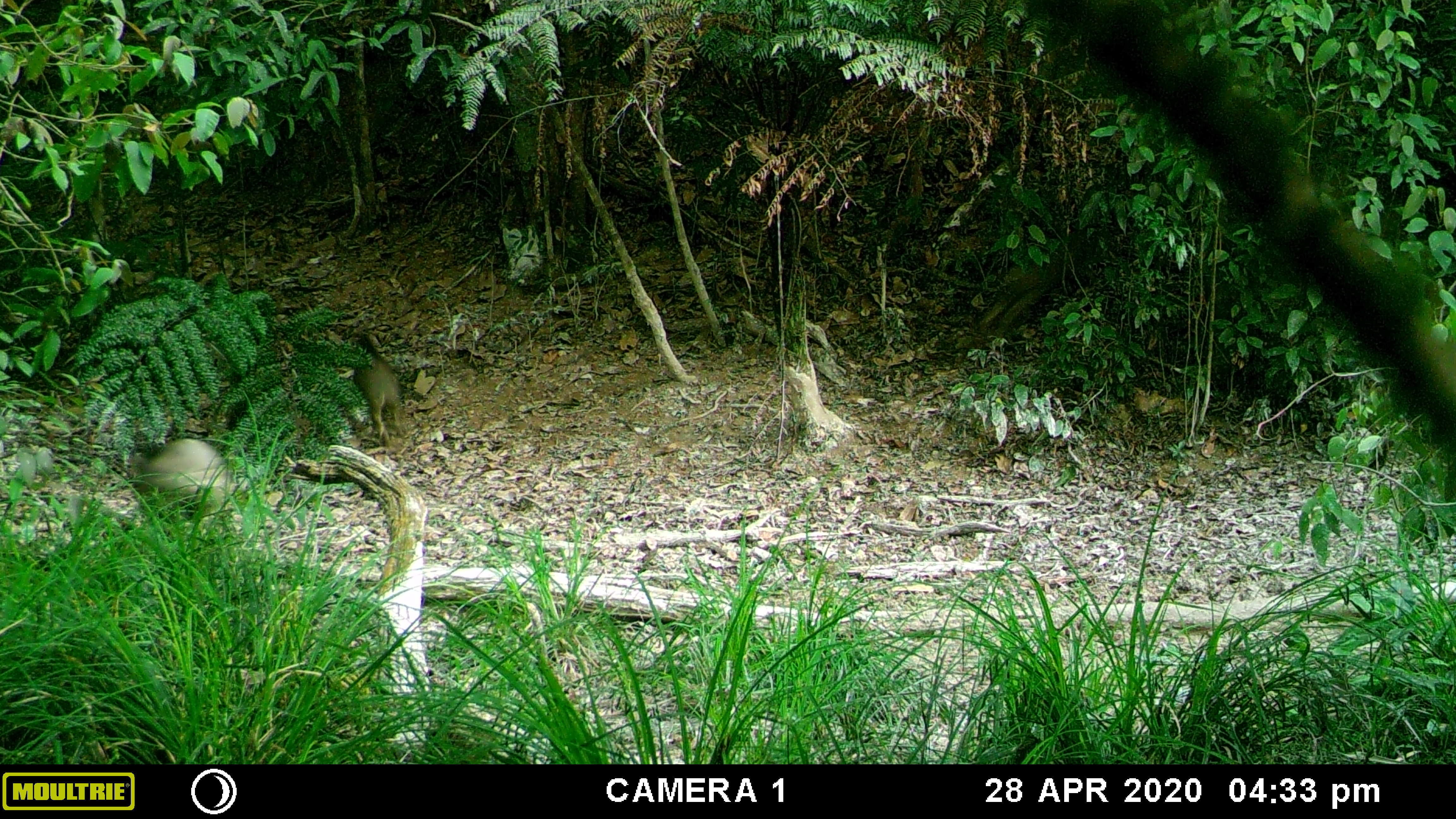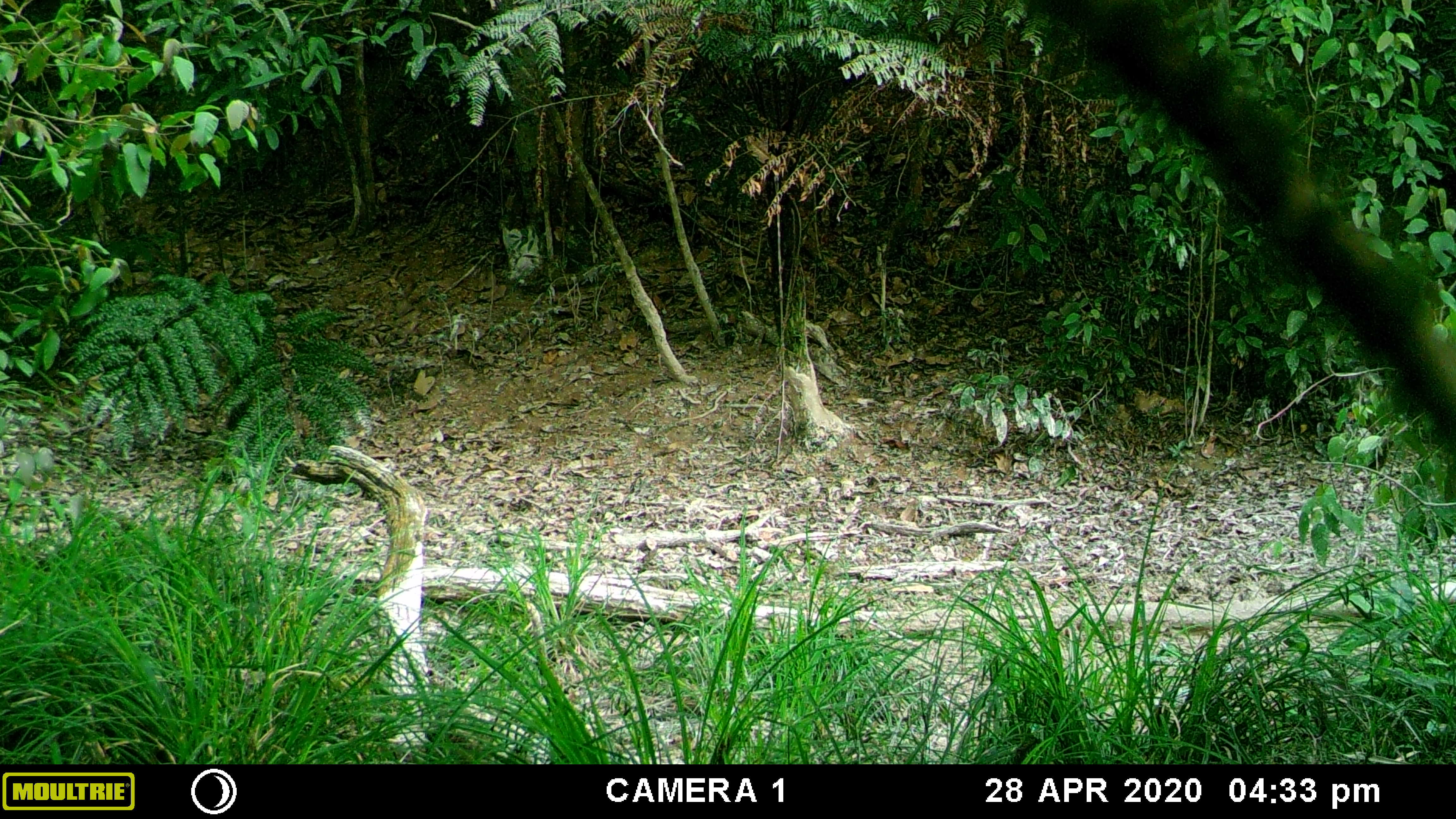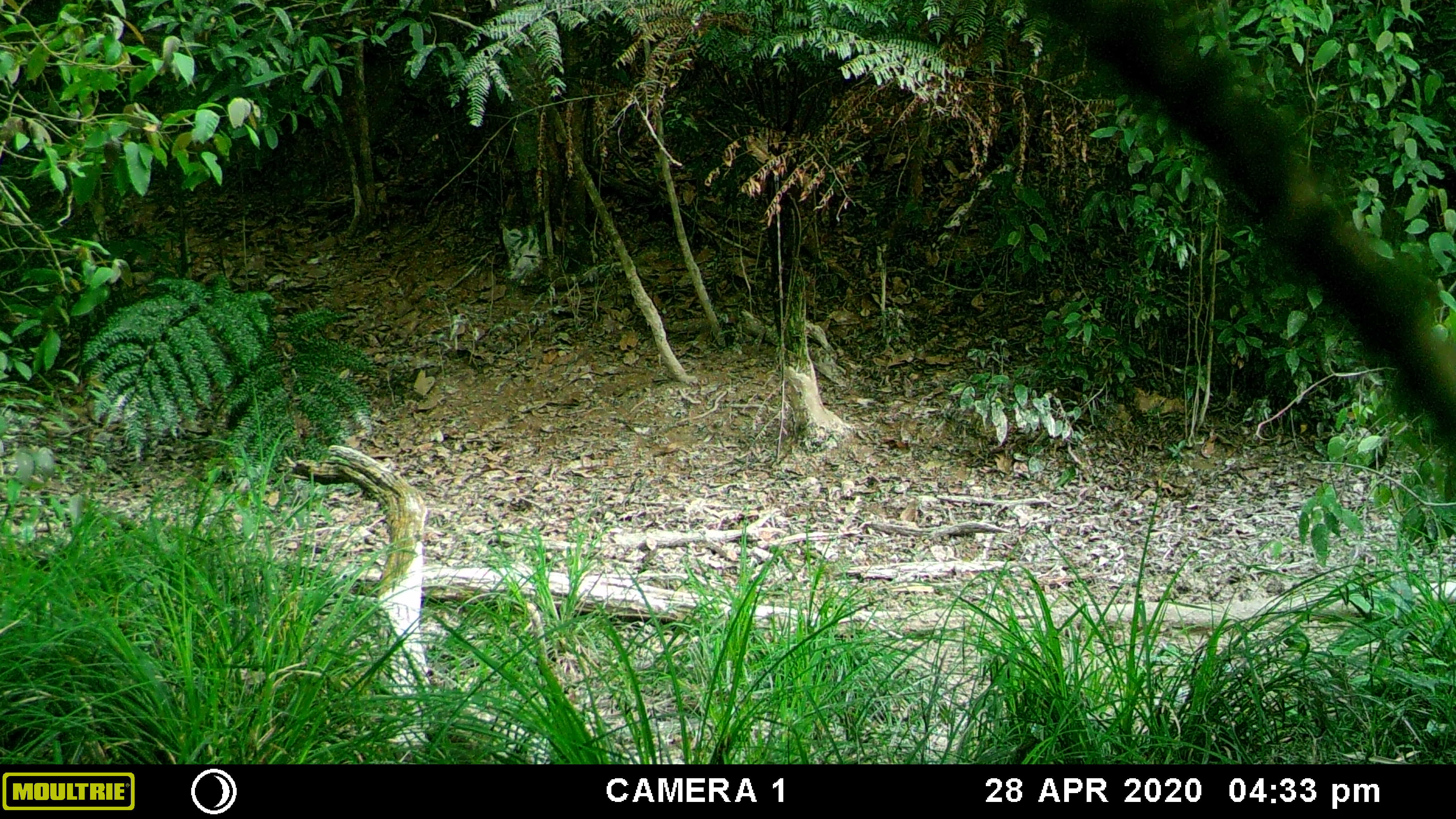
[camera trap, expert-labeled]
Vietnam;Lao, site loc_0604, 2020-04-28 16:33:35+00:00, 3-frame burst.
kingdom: Animalia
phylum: Chordata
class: Mammalia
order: Artiodactyla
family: Suidae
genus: Sus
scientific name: Sus scrofa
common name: eurasian wild pig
Eurasian wild pig (Sus scrofa). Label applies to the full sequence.